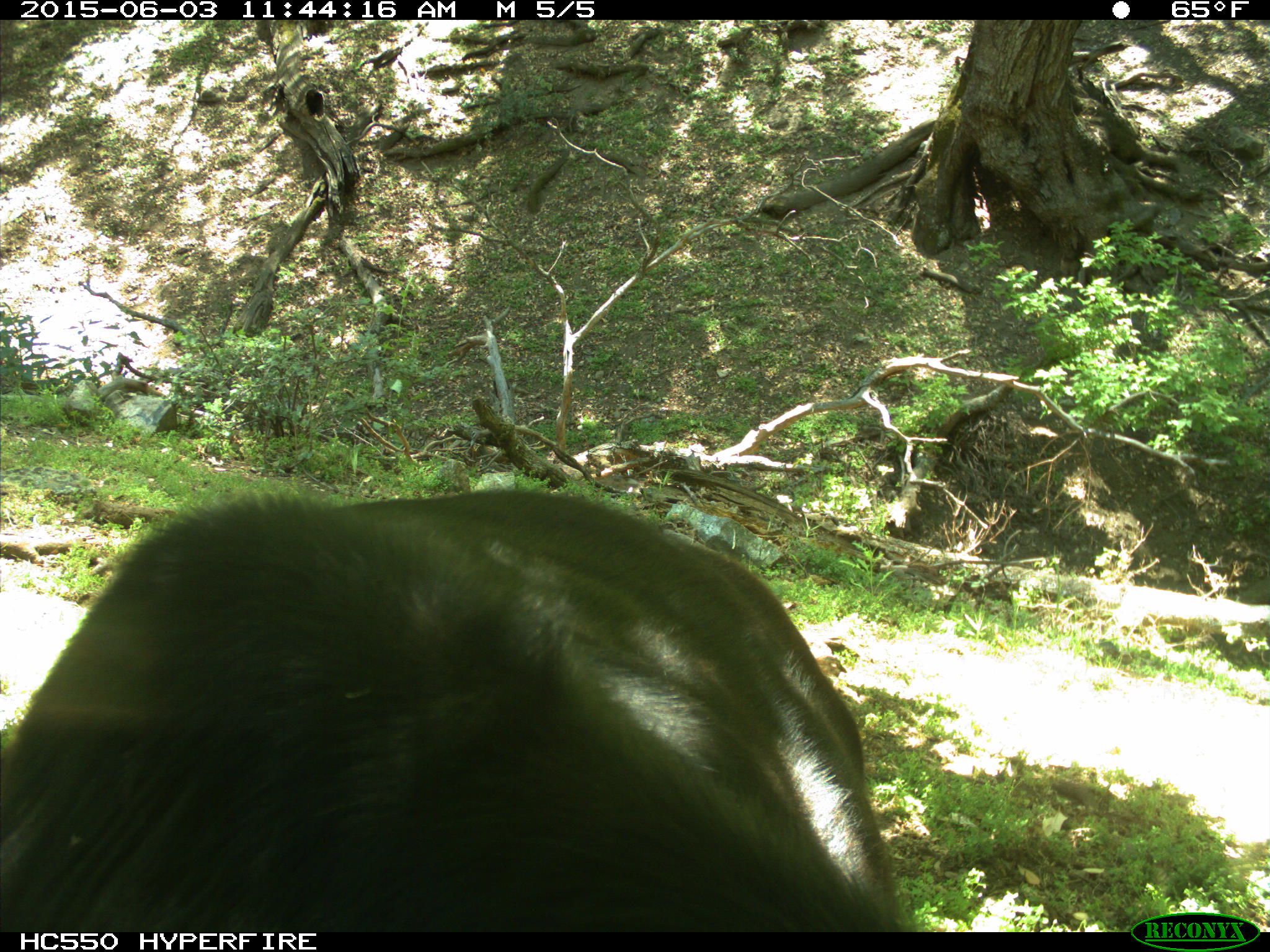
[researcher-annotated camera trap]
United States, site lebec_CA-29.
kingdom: Animalia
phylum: Chordata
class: Mammalia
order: Artiodactyla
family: Bovidae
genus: Bos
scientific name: Bos taurus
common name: domestic cow